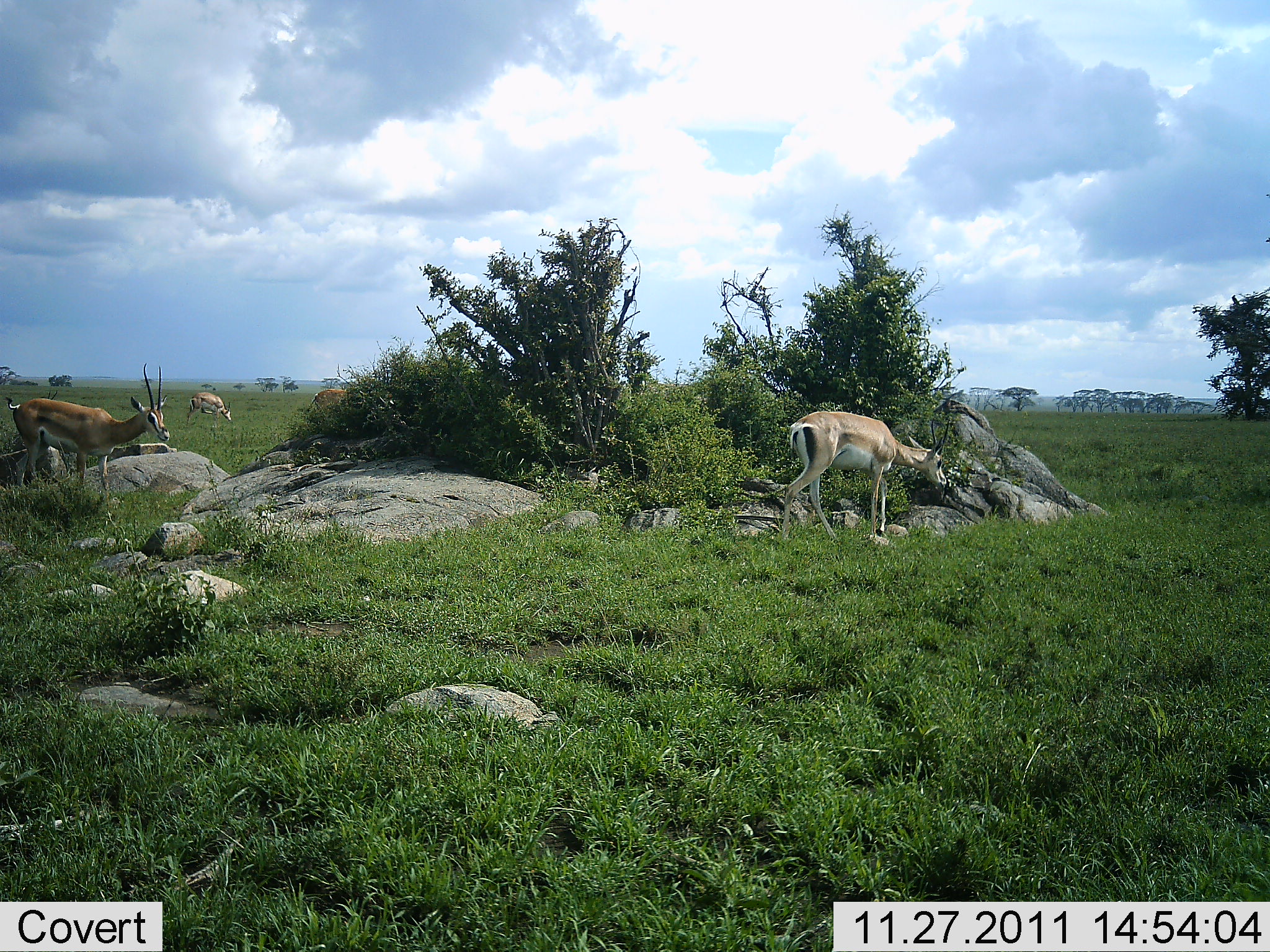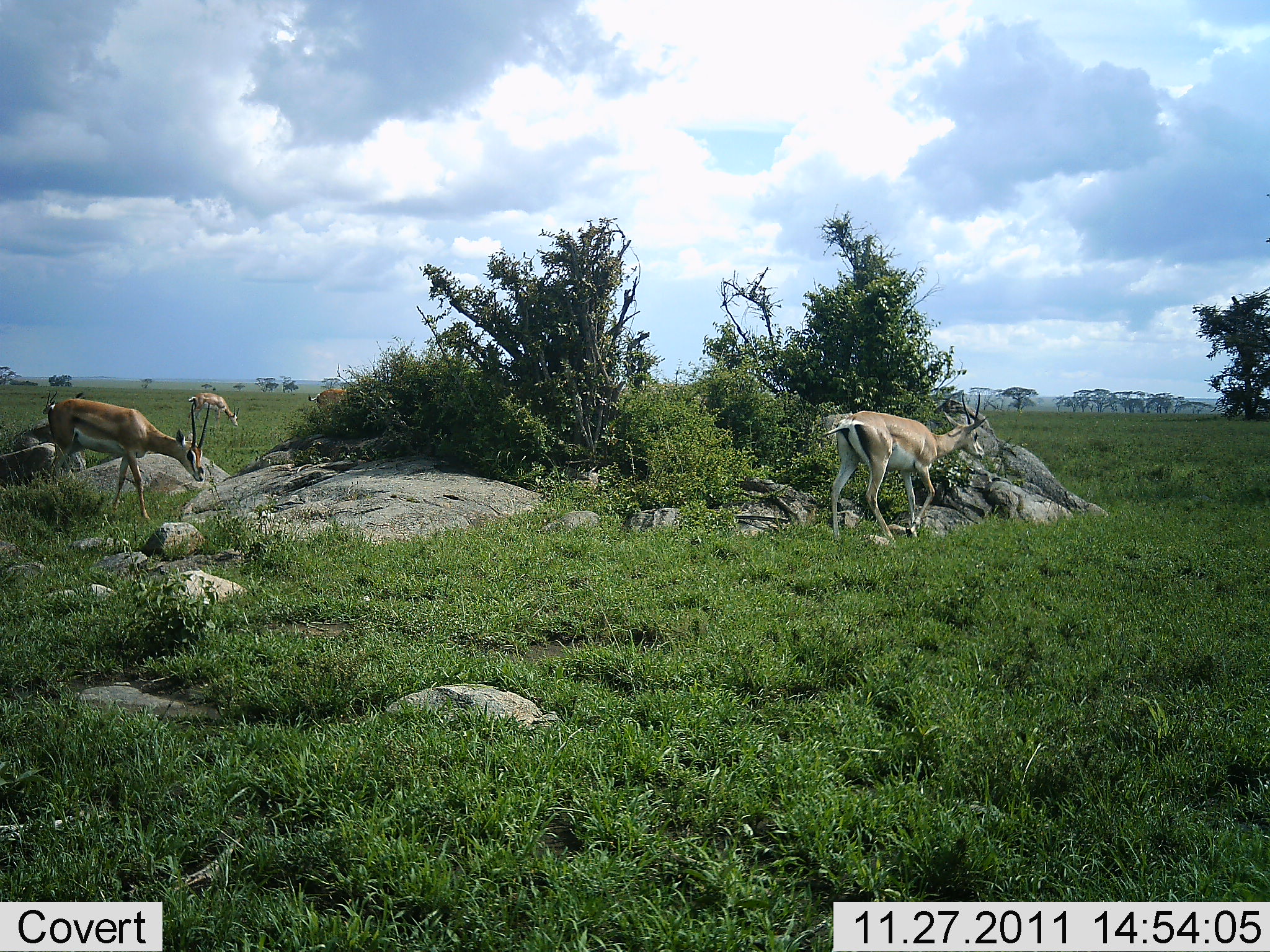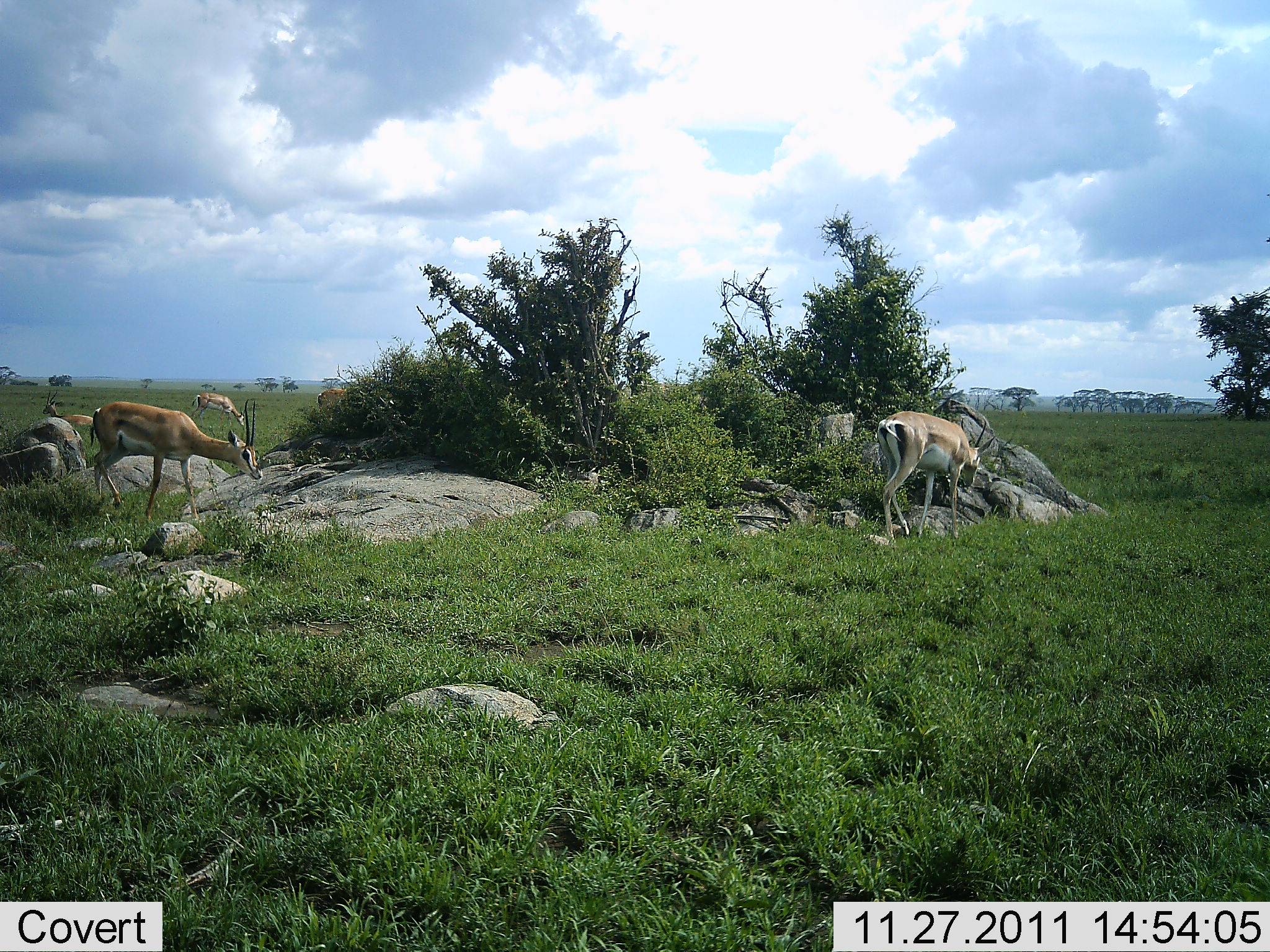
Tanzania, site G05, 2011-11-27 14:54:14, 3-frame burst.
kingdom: Animalia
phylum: Chordata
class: Mammalia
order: Artiodactyla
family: Bovidae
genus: Nanger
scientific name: Nanger granti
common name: grant's gazelle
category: gazellegrants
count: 4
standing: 25%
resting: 0%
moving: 83%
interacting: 0%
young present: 8%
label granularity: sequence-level